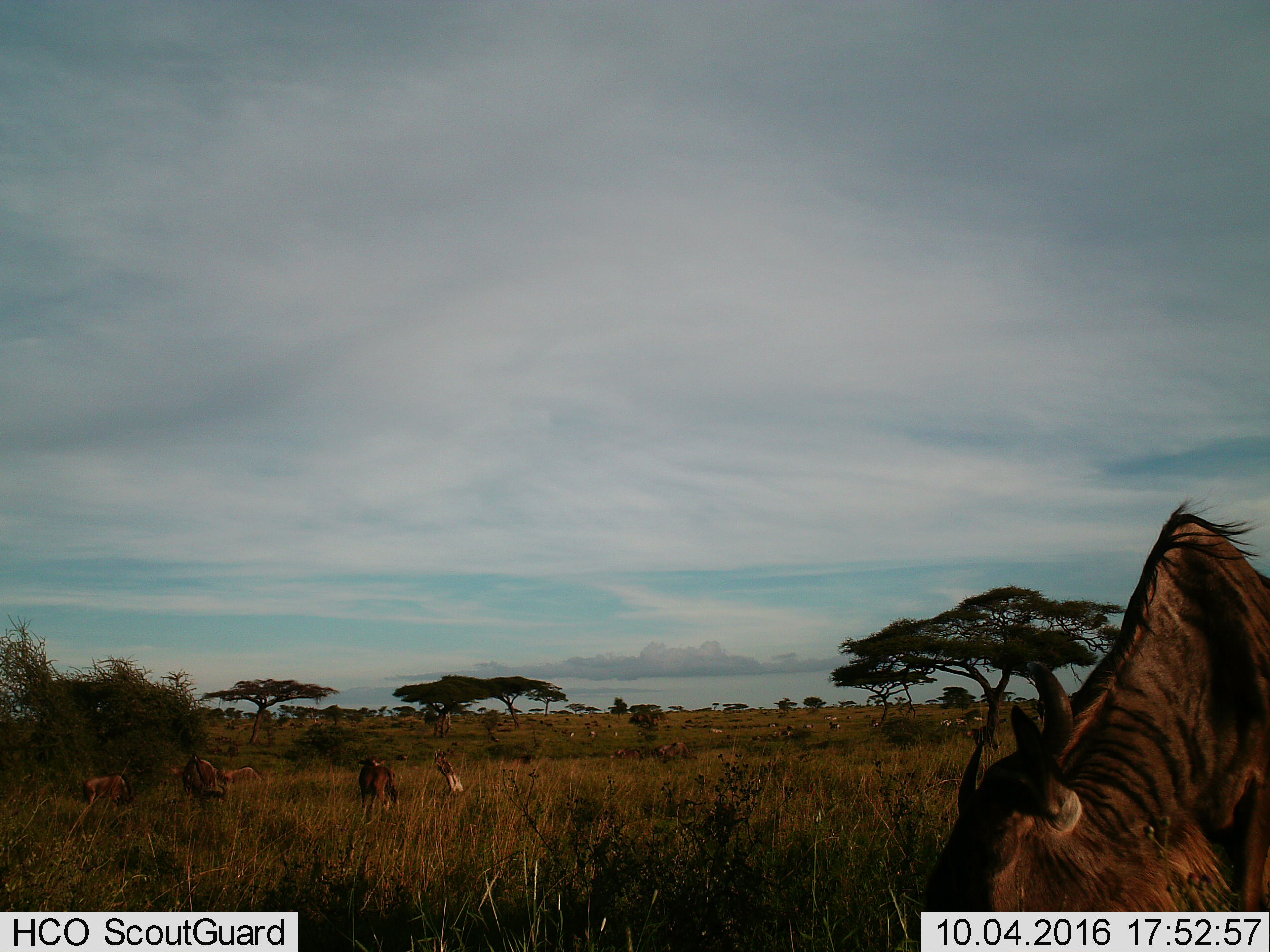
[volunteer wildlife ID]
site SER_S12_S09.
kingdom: Animalia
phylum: Chordata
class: Mammalia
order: Artiodactyla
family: Bovidae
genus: Connochaetes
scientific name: Connochaetes taurinus taurinus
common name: blue wildebeest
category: wildebeestblue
Wildebeestblue (blue wildebeest) (Connochaetes taurinus taurinus), count 11-50. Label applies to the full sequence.